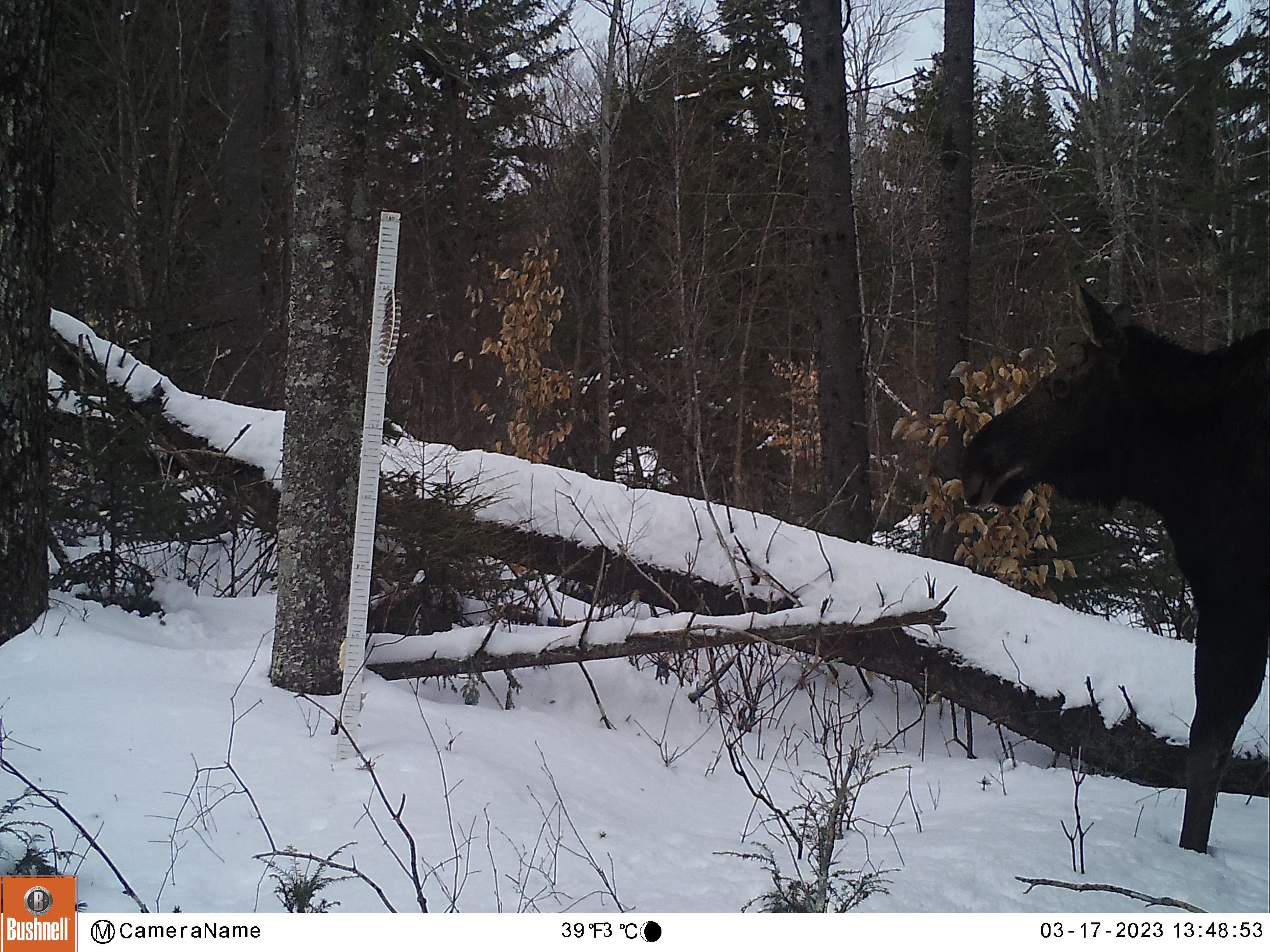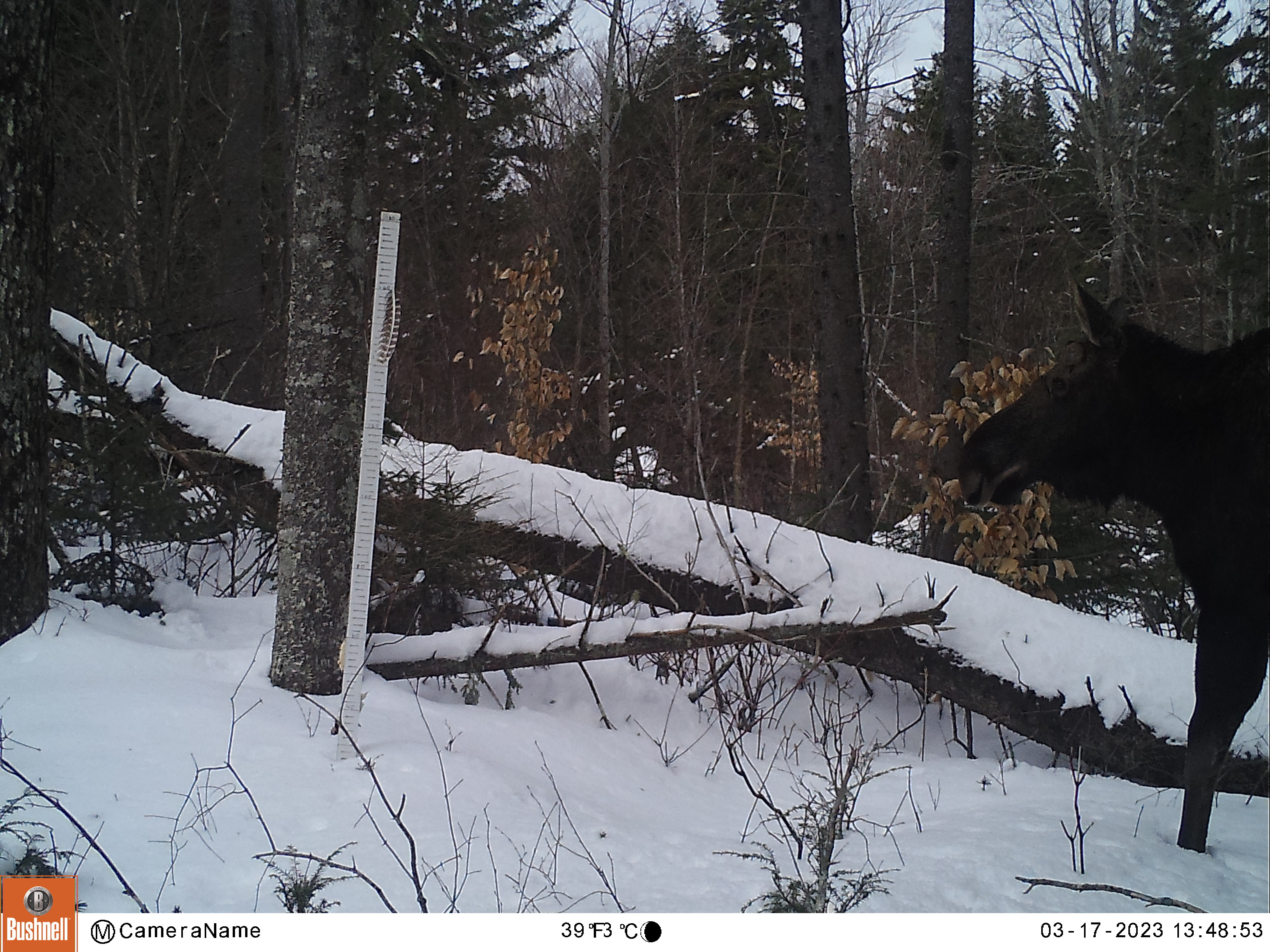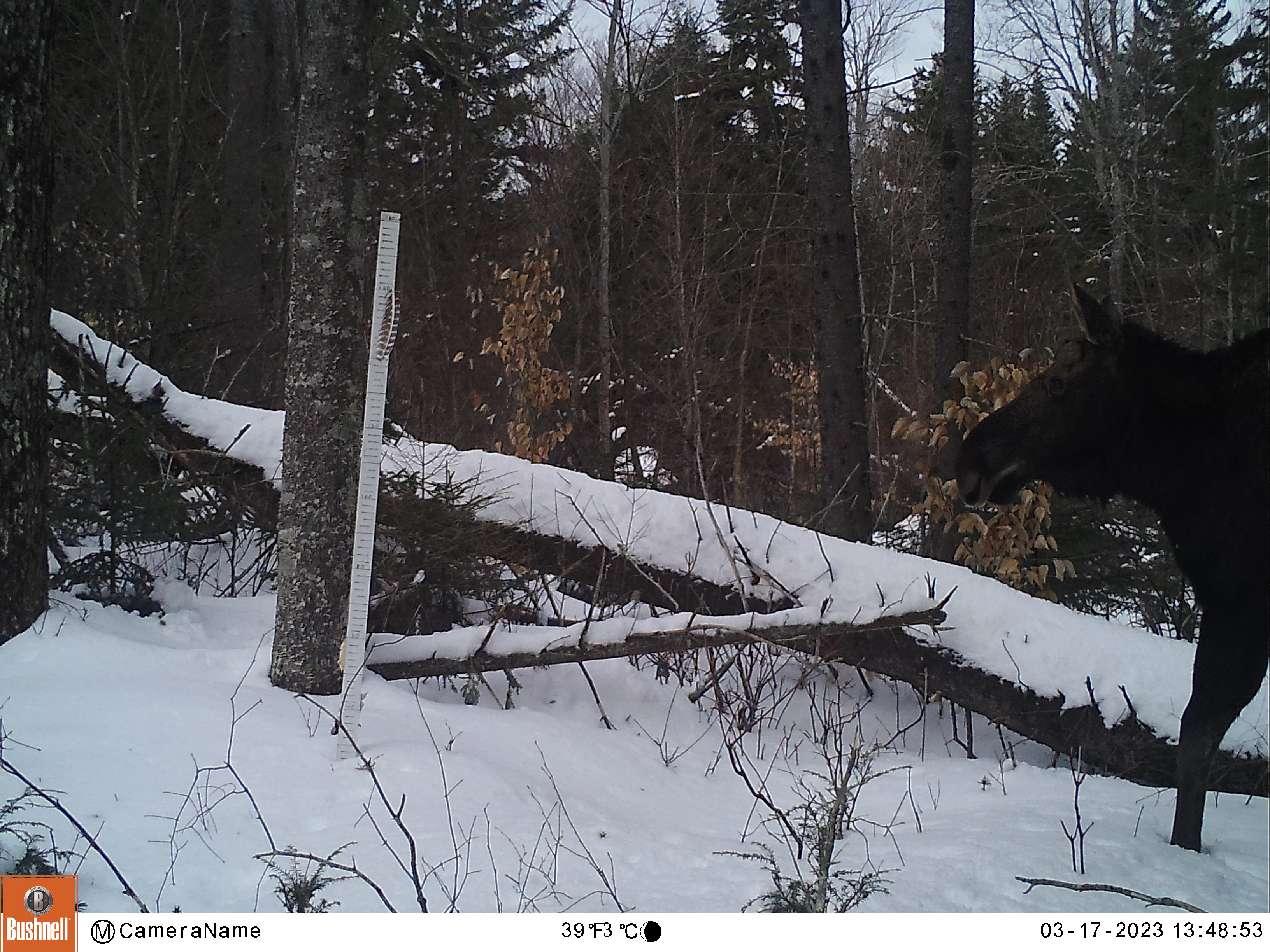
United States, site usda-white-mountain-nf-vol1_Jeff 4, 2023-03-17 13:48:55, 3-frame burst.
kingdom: Animalia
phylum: Chordata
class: Mammalia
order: Artiodactyla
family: Cervidae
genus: Alces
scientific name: Alces alces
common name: moose